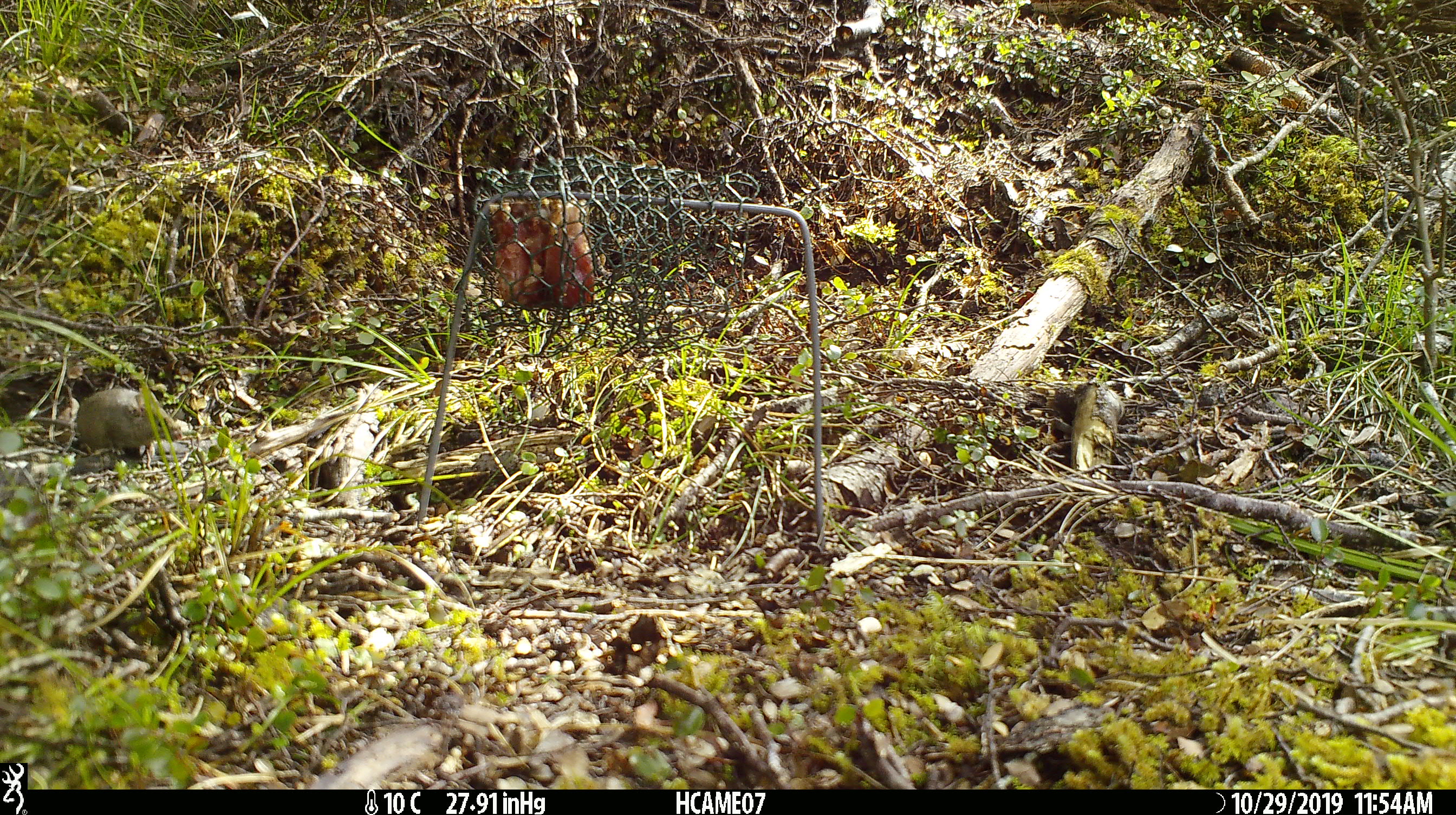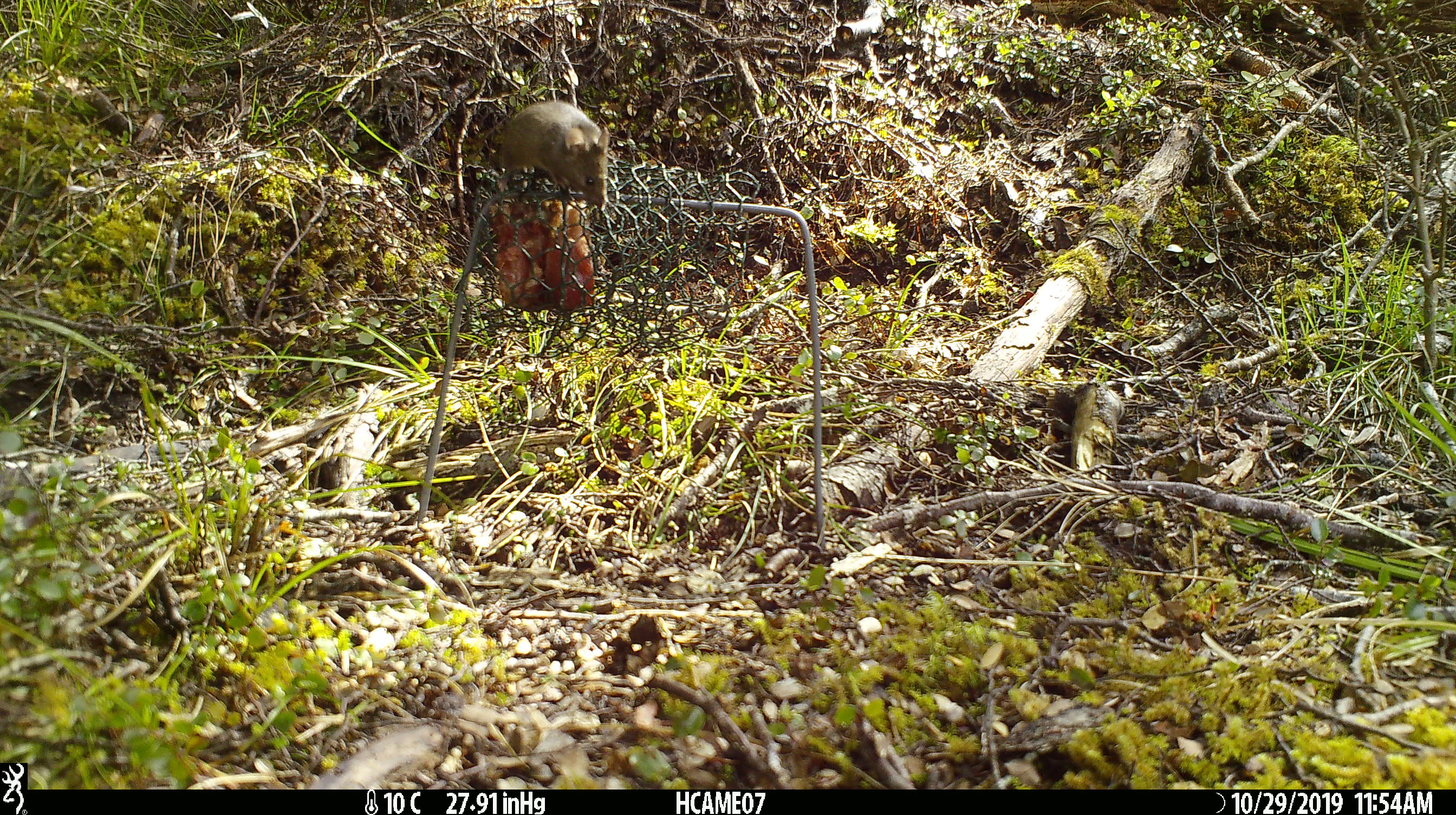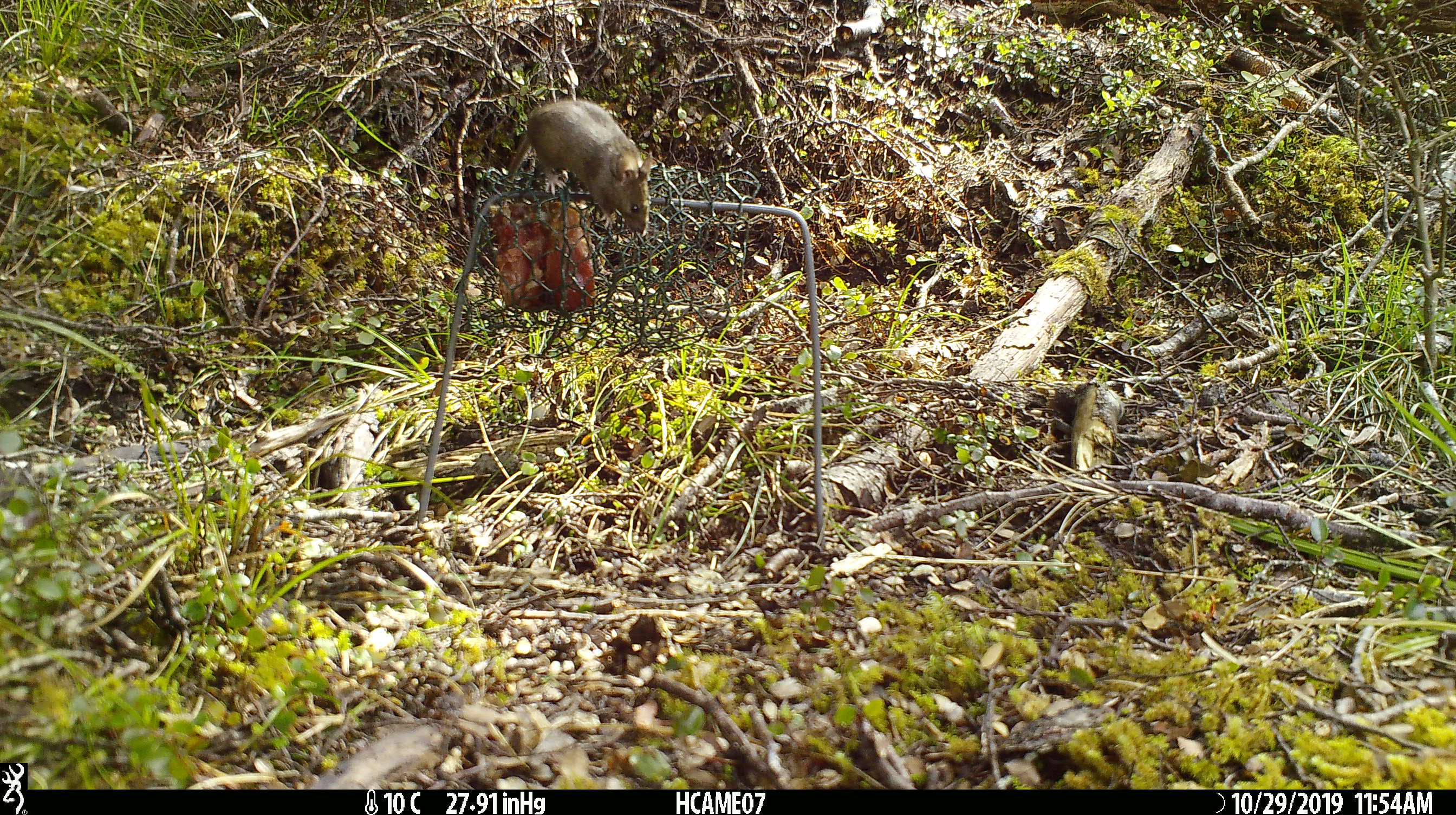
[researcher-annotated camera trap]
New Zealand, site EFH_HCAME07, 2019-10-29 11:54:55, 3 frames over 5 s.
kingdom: Animalia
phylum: Chordata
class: Mammalia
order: Rodentia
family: Muridae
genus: Mus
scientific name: Mus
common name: mouse